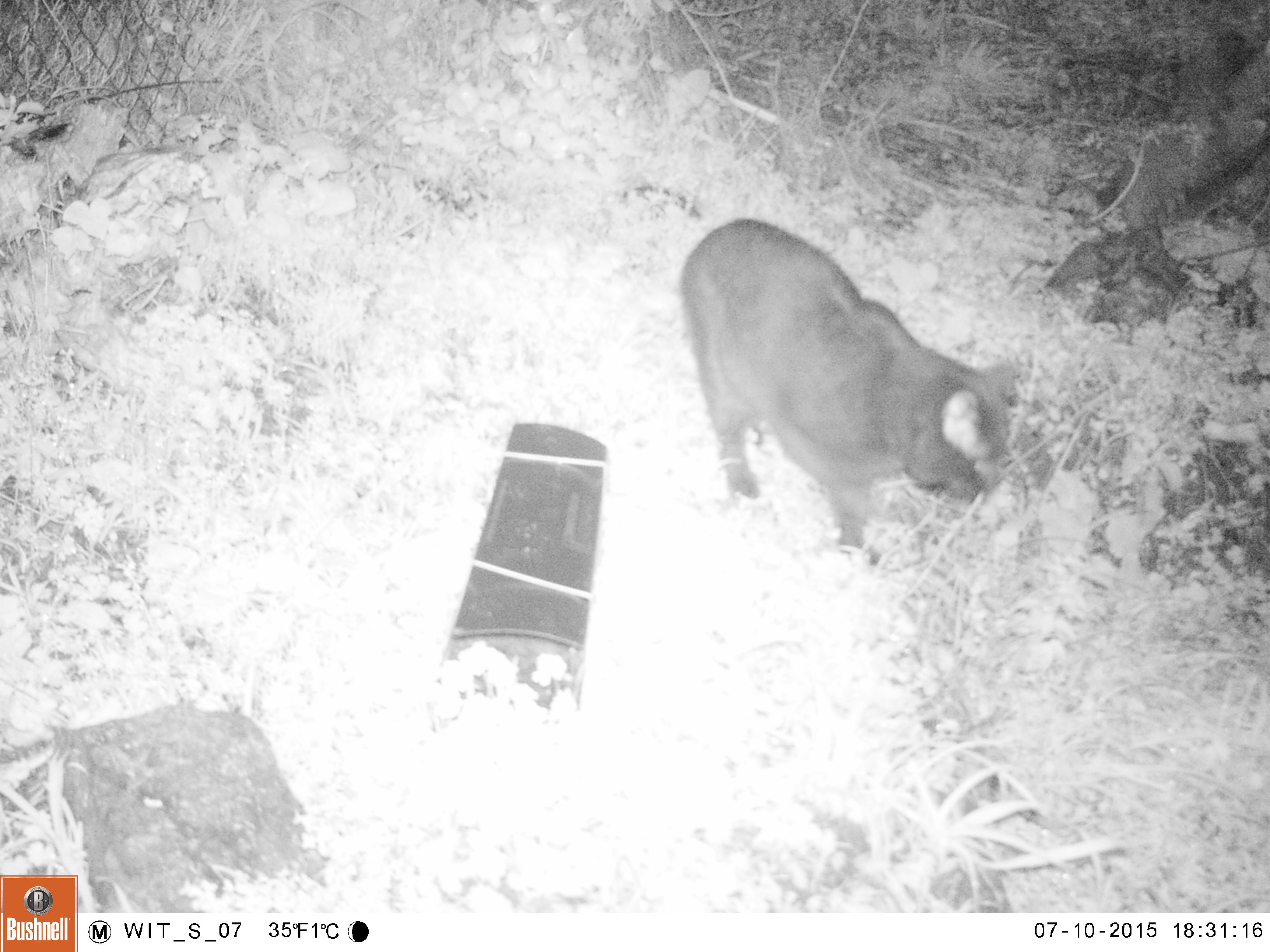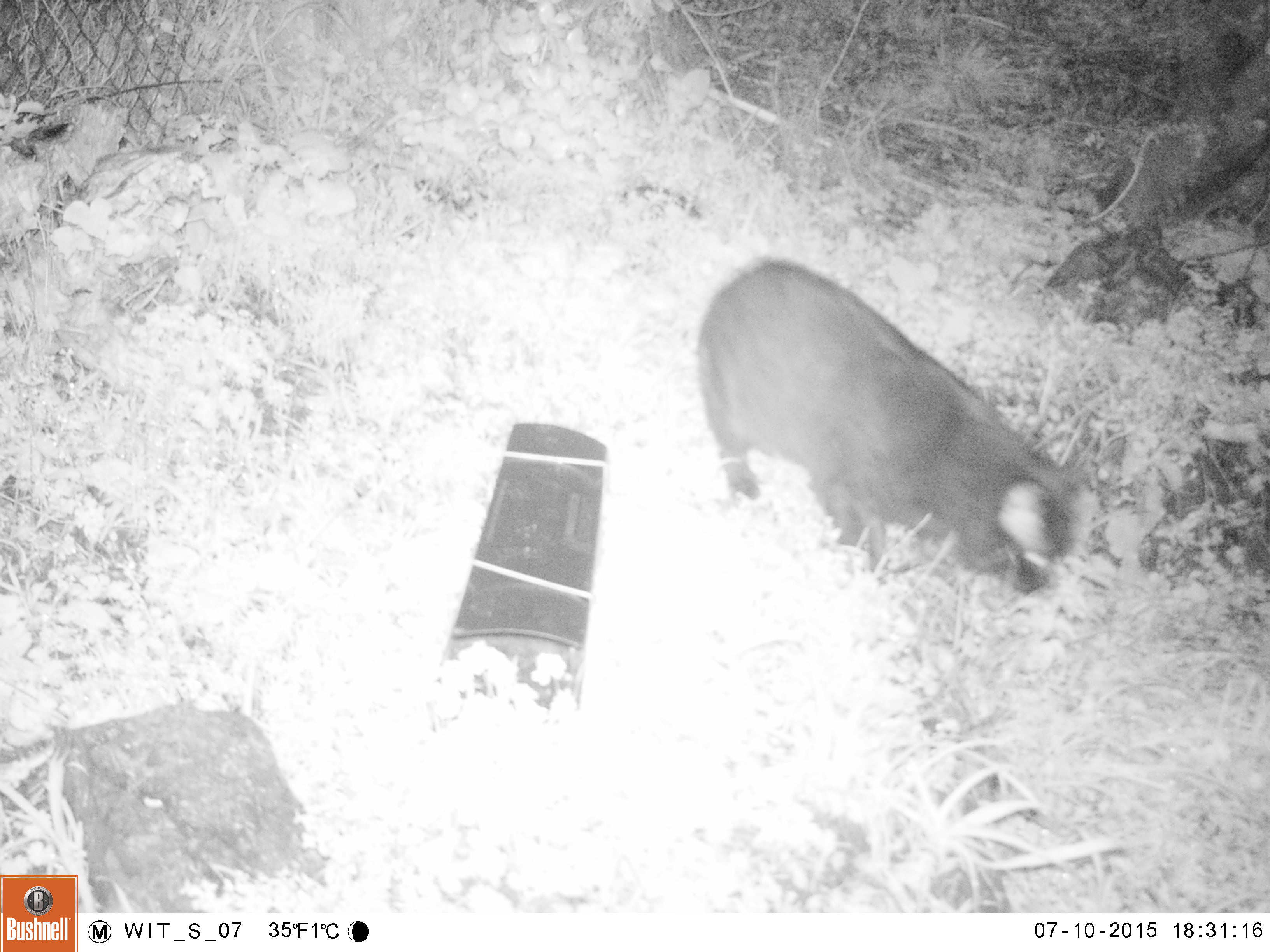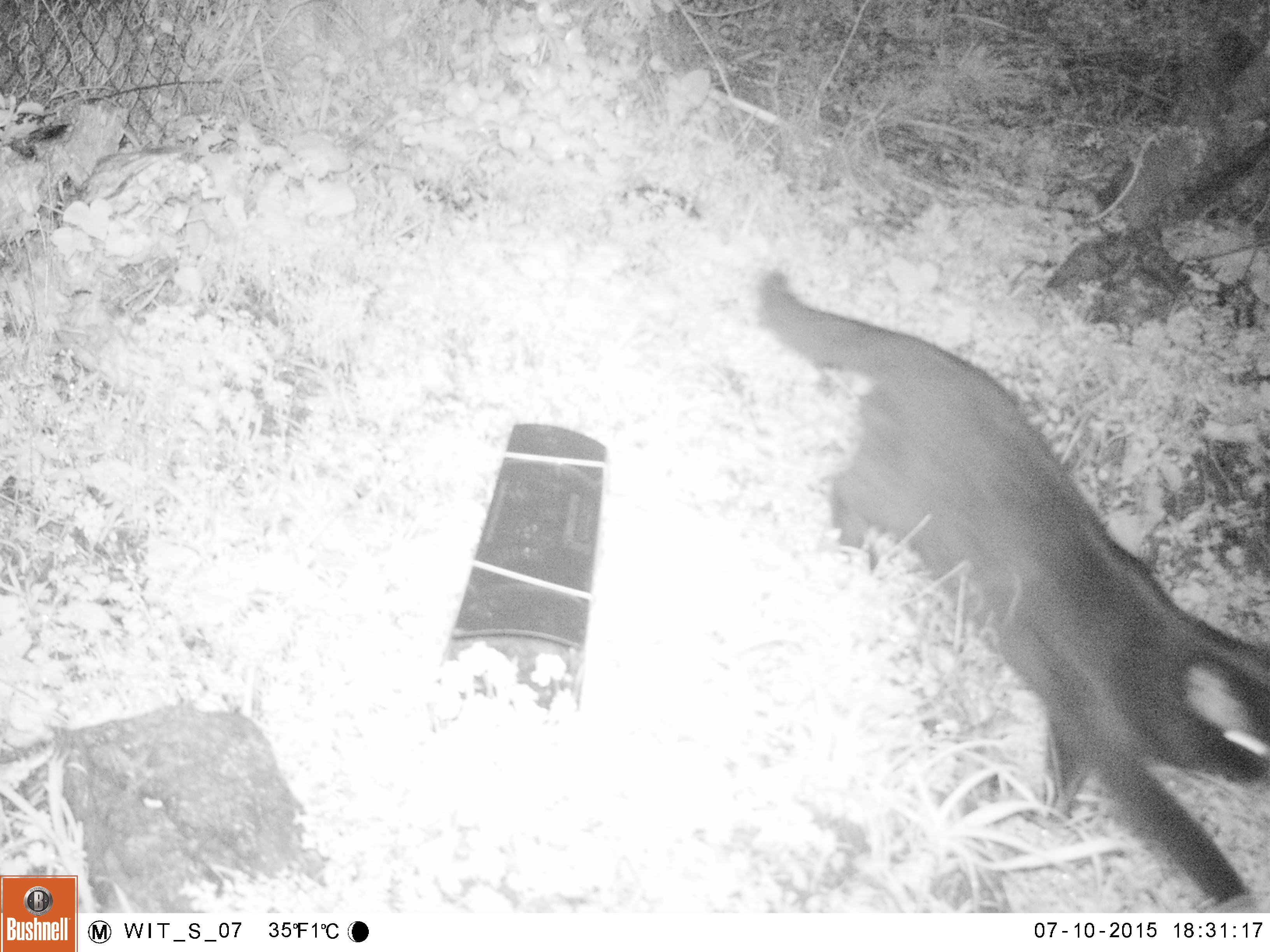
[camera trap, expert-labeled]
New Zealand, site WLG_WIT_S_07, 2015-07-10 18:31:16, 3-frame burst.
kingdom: Animalia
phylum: Chordata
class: Mammalia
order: Carnivora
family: Felidae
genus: Felis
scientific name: Felis catus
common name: domestic cat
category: cat